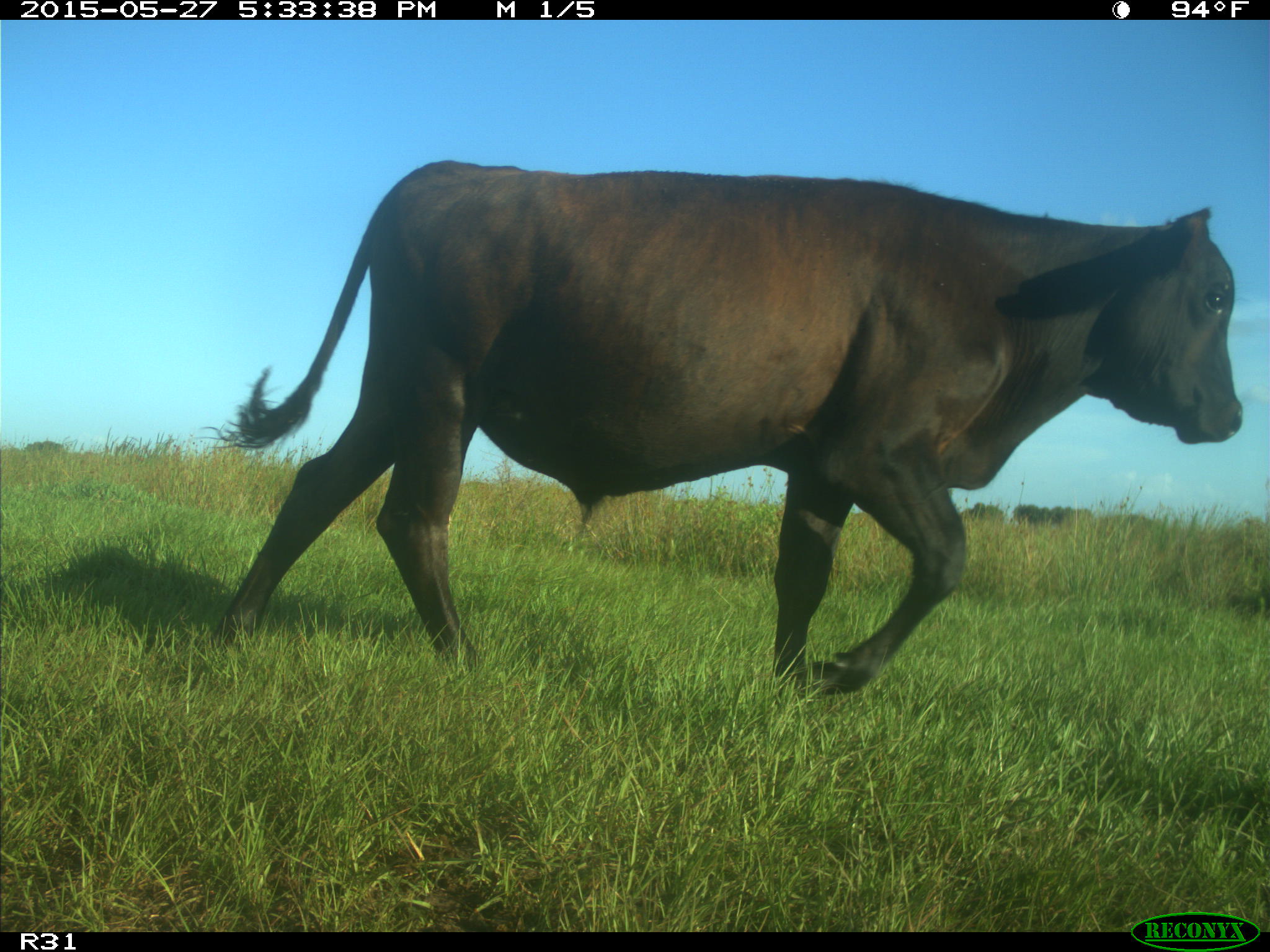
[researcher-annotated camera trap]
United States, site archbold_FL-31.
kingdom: Animalia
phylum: Chordata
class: Mammalia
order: Artiodactyla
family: Bovidae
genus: Bos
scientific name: Bos taurus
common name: domestic cow